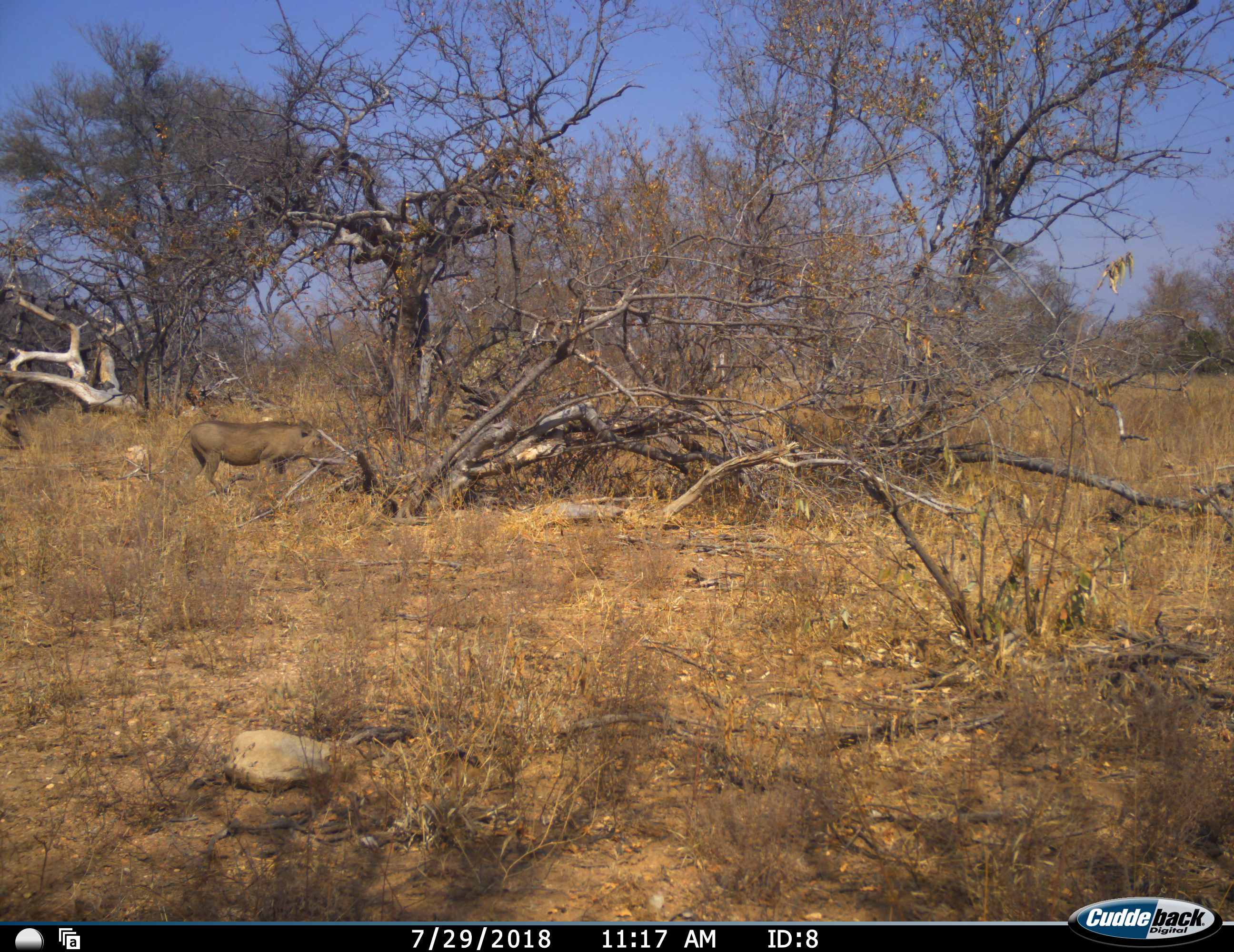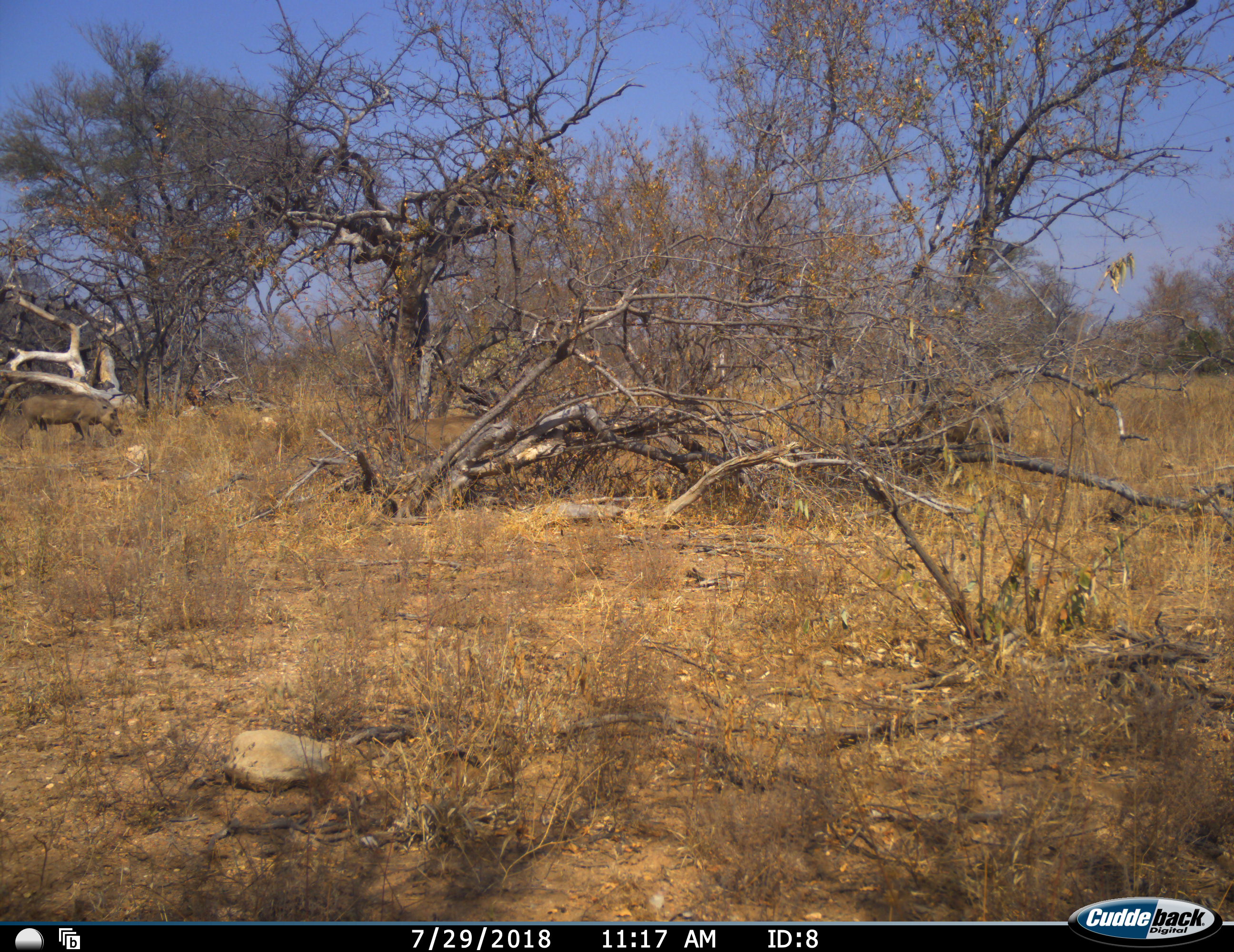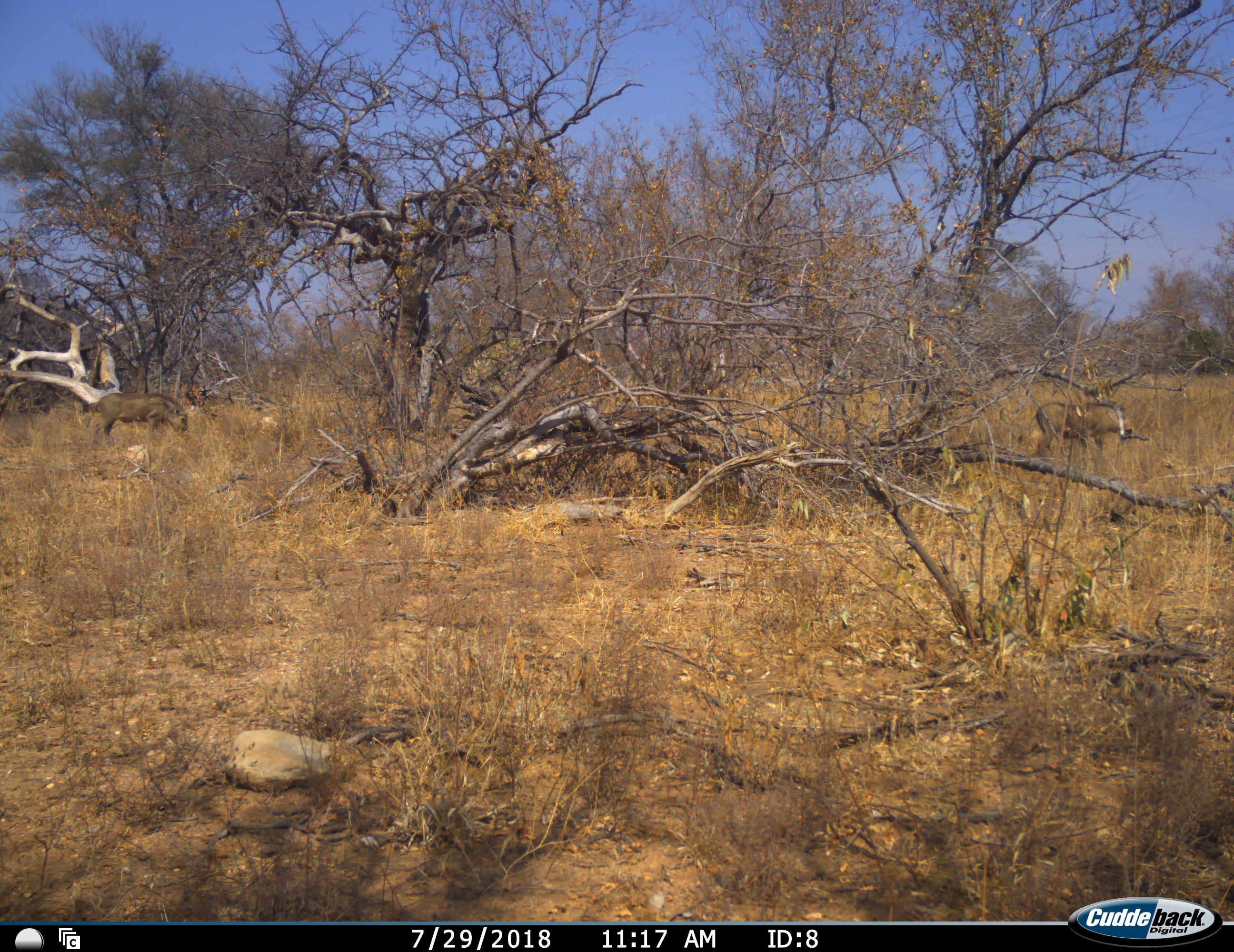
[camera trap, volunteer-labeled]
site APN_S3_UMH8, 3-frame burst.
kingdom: Animalia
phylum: Chordata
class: Mammalia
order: Artiodactyla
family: Suidae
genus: Phacochoerus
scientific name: Phacochoerus africanus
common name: warthog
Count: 3.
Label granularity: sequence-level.